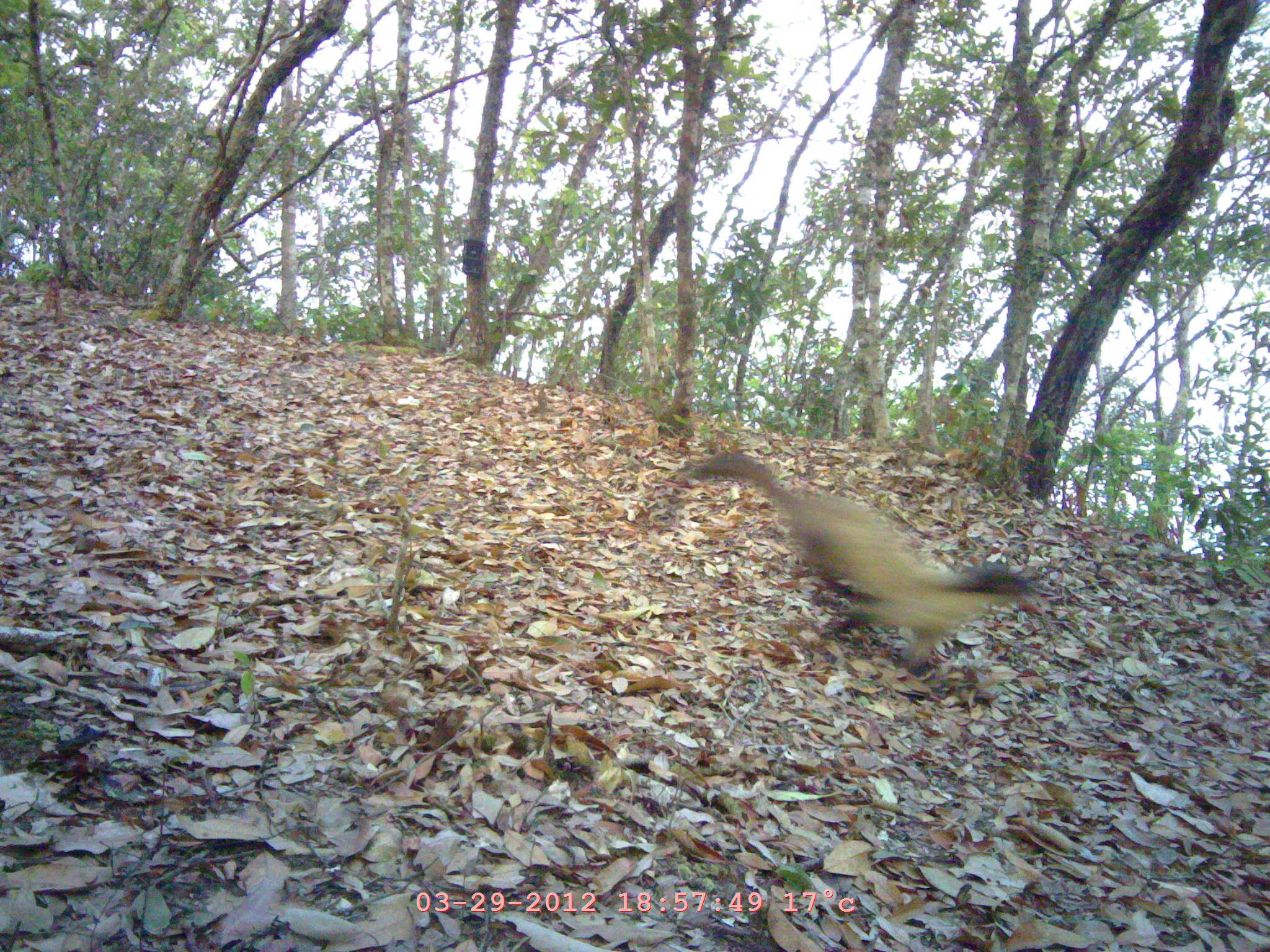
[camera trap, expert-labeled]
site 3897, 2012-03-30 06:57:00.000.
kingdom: Animalia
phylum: Chordata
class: Mammalia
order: Carnivora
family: Mustelidae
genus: Martes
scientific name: Martes flavigula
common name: yellow-throated marten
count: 1